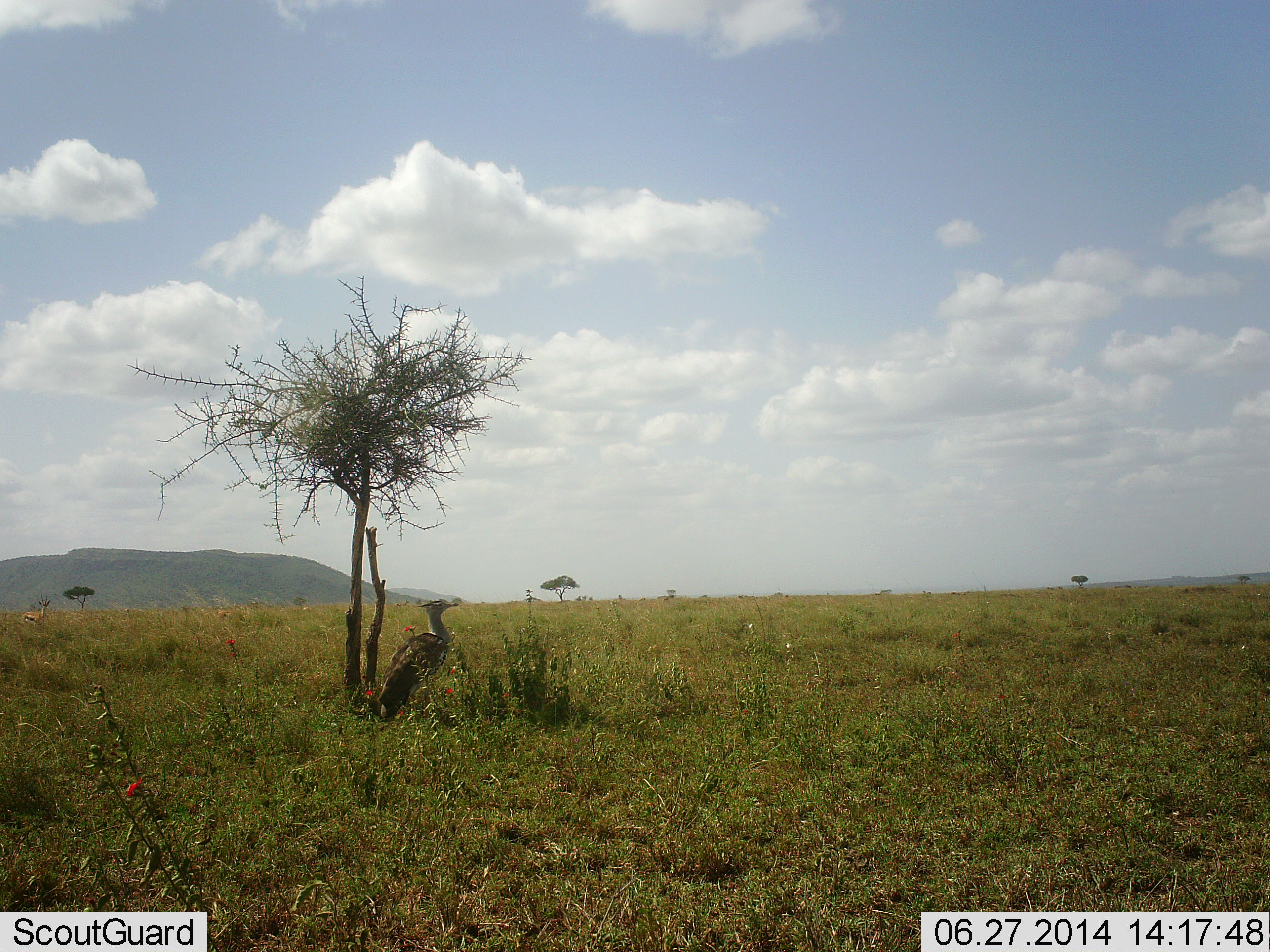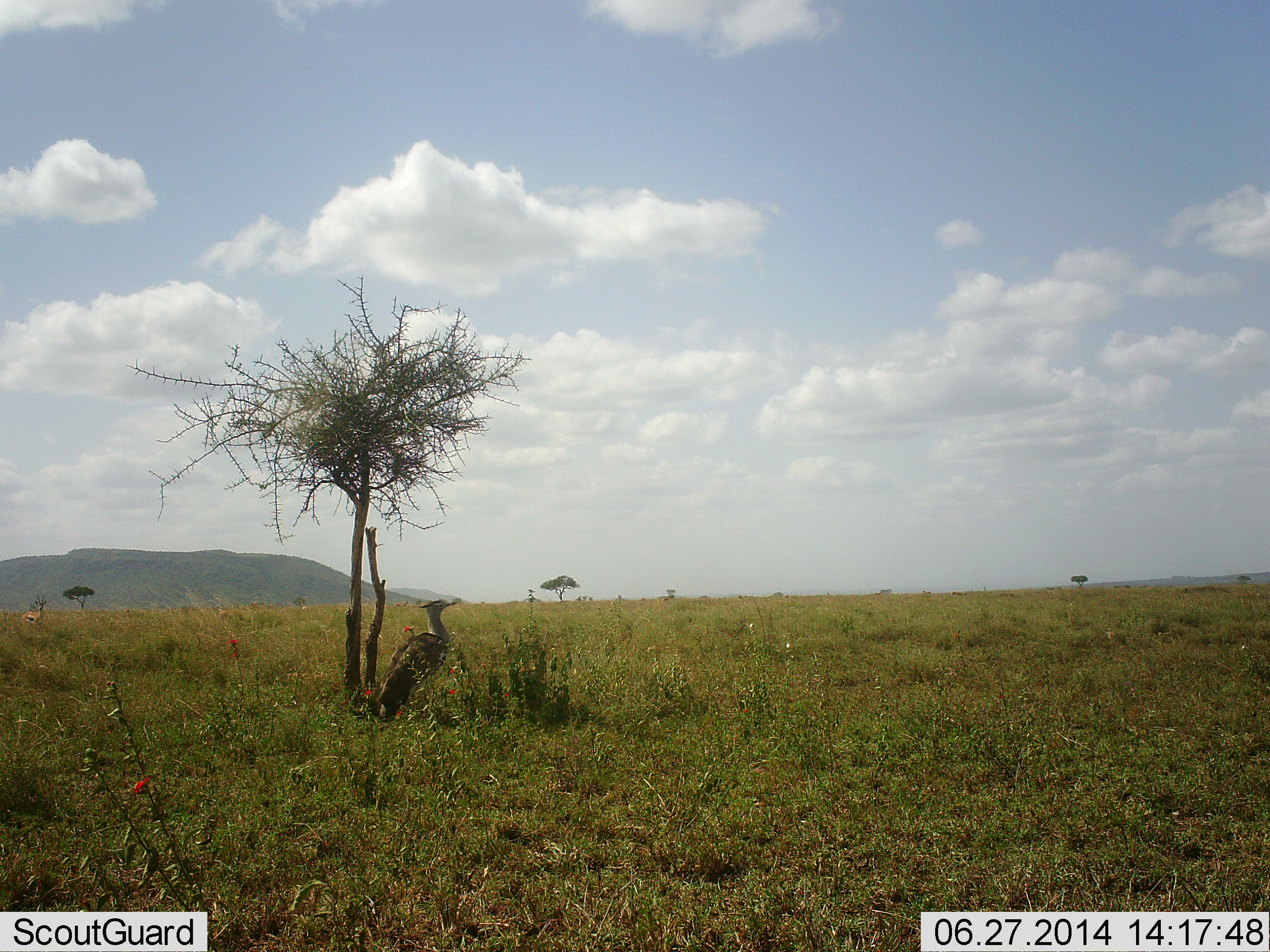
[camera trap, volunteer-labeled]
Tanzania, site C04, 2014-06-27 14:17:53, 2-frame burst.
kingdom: Animalia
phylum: Chordata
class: Aves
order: Otidiformes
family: Otididae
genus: Ardeotis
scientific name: Ardeotis kori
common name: kori bustard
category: koribustard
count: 1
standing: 100%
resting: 0%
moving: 0%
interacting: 0%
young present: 0%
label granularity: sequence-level